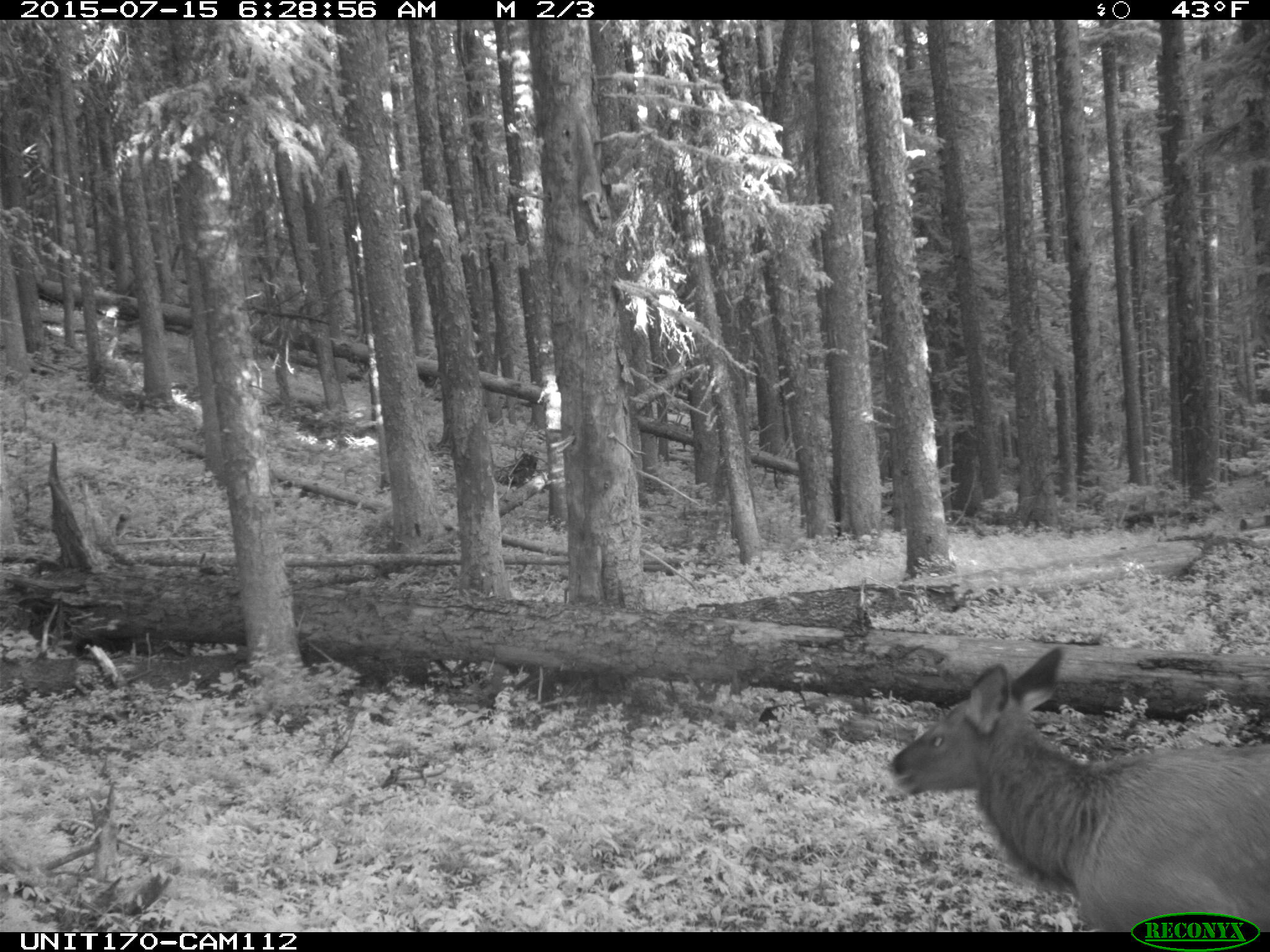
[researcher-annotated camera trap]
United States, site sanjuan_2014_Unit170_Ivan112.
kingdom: Animalia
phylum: Chordata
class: Mammalia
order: Artiodactyla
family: Cervidae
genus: Cervus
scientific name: Cervus elaphus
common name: red deer